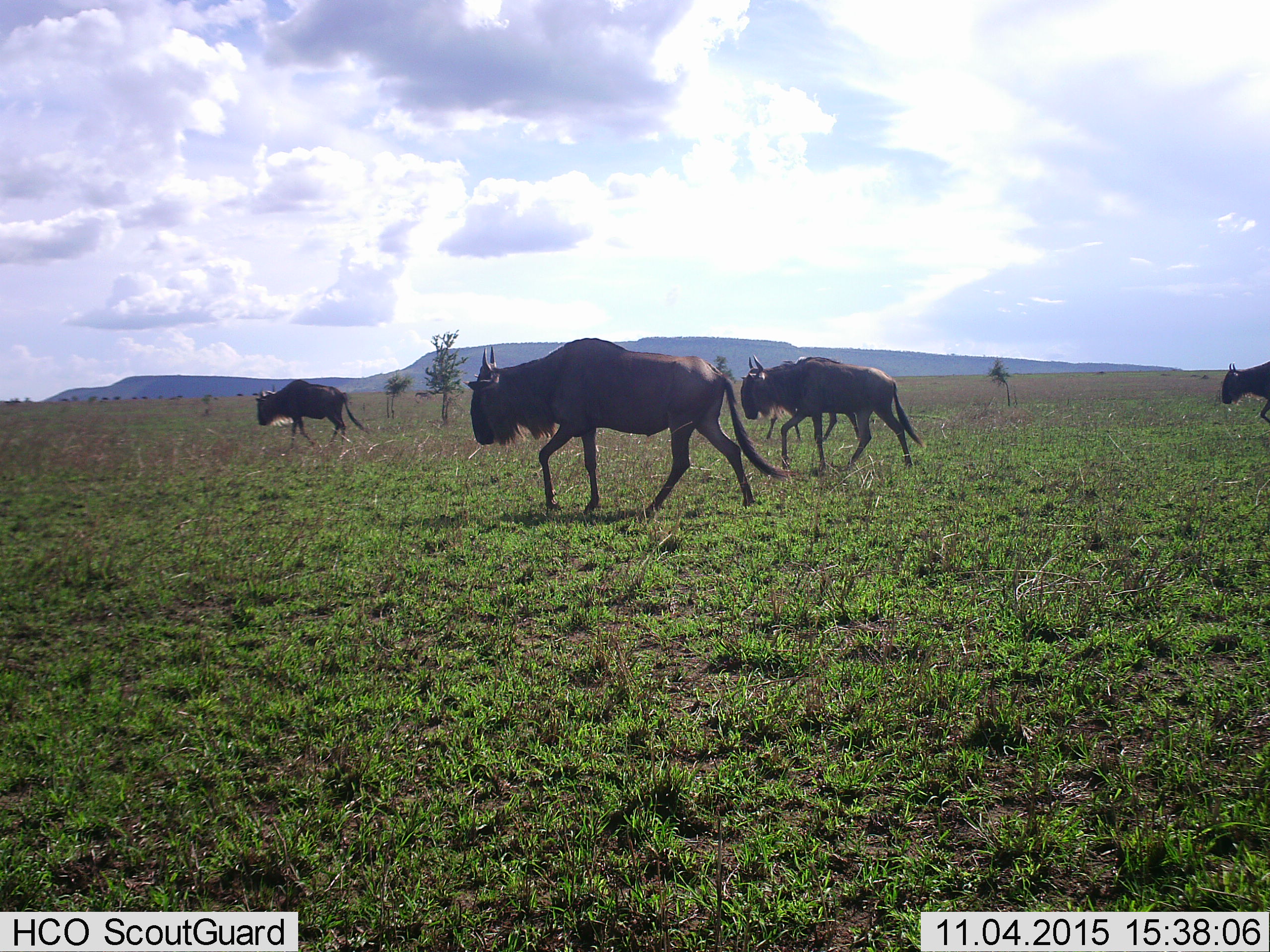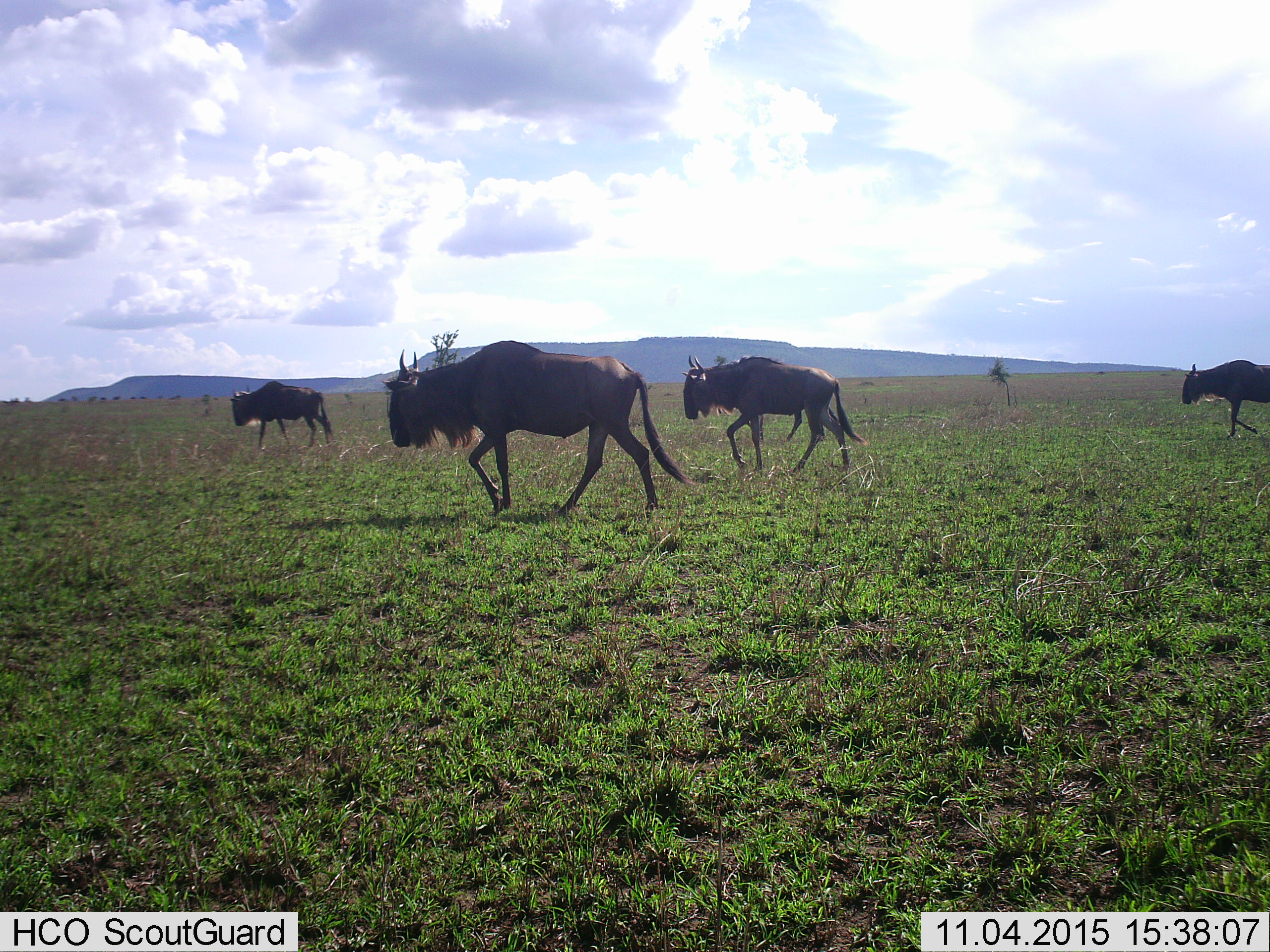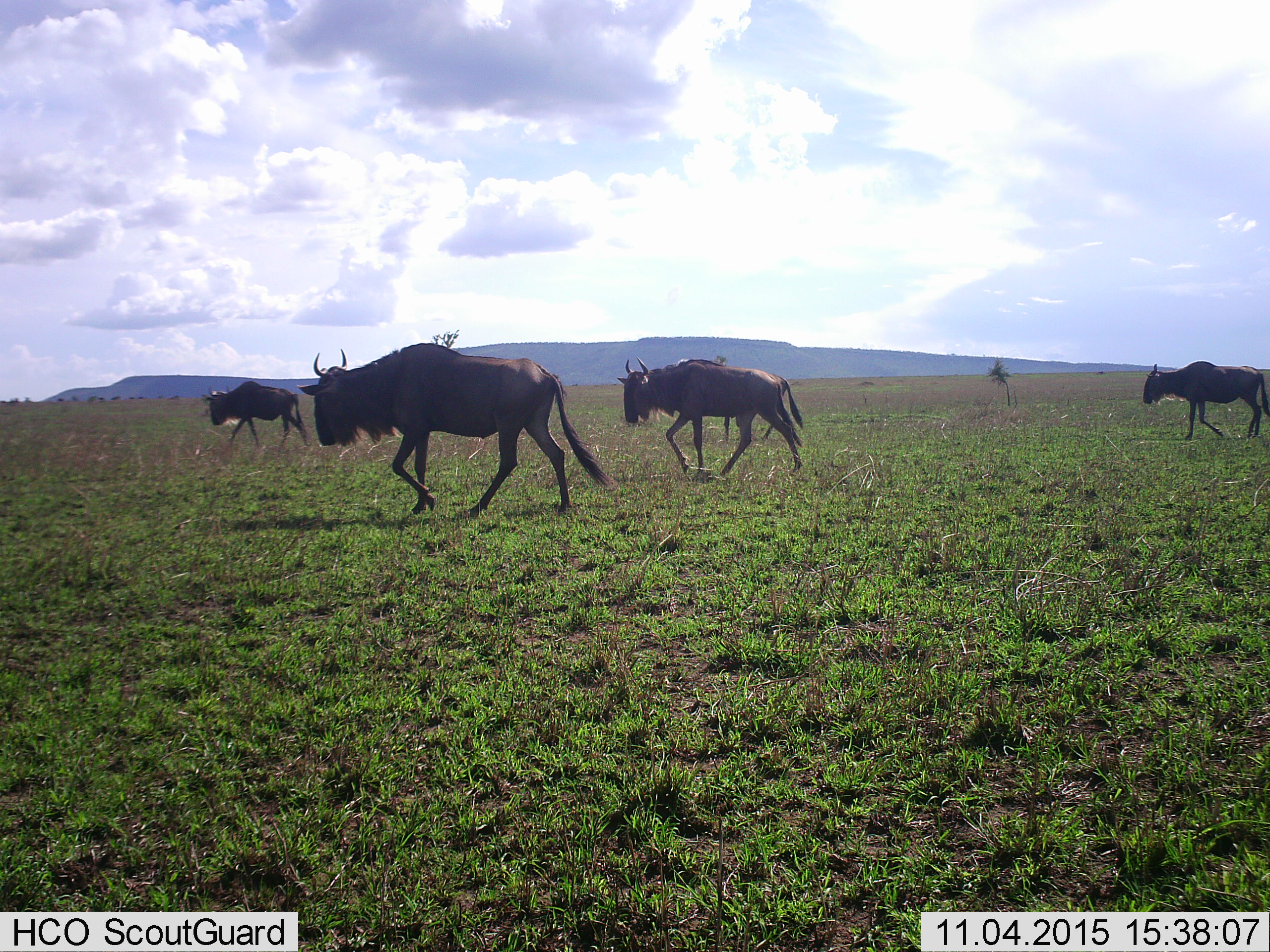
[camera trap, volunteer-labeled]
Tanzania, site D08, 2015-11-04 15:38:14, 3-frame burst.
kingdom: Animalia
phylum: Chordata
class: Mammalia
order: Artiodactyla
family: Bovidae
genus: Connochaetes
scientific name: Connochaetes taurinus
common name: blue wildebeest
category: wildebeest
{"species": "wildebeest (blue wildebeest) (Connochaetes taurinus)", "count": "4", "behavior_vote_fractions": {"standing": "7%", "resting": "0%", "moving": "100%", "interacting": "0%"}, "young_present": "0%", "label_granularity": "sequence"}